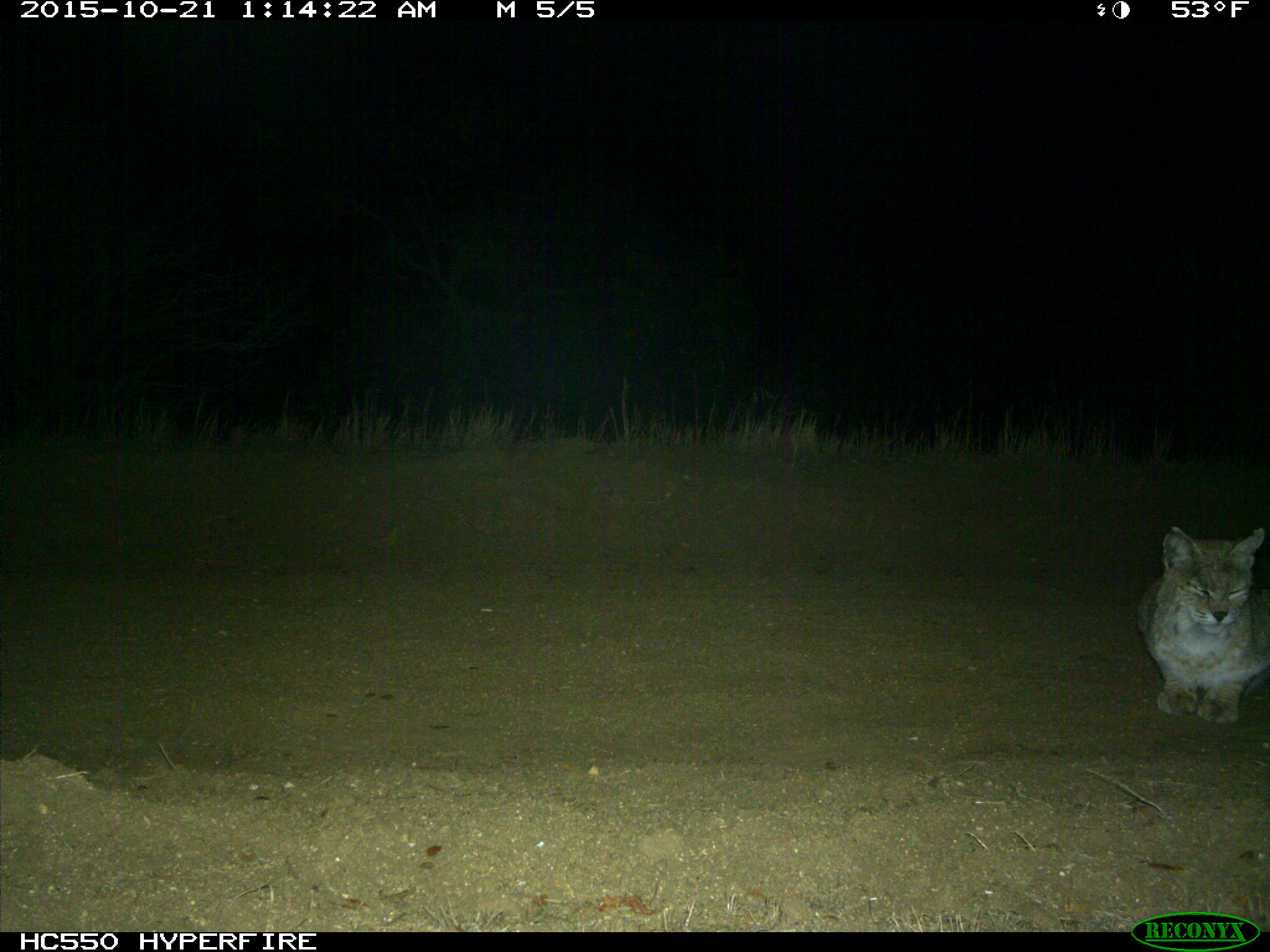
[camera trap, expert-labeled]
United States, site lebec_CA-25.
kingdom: Animalia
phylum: Chordata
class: Mammalia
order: Carnivora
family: Felidae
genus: Lynx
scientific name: Lynx rufus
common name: bobcat